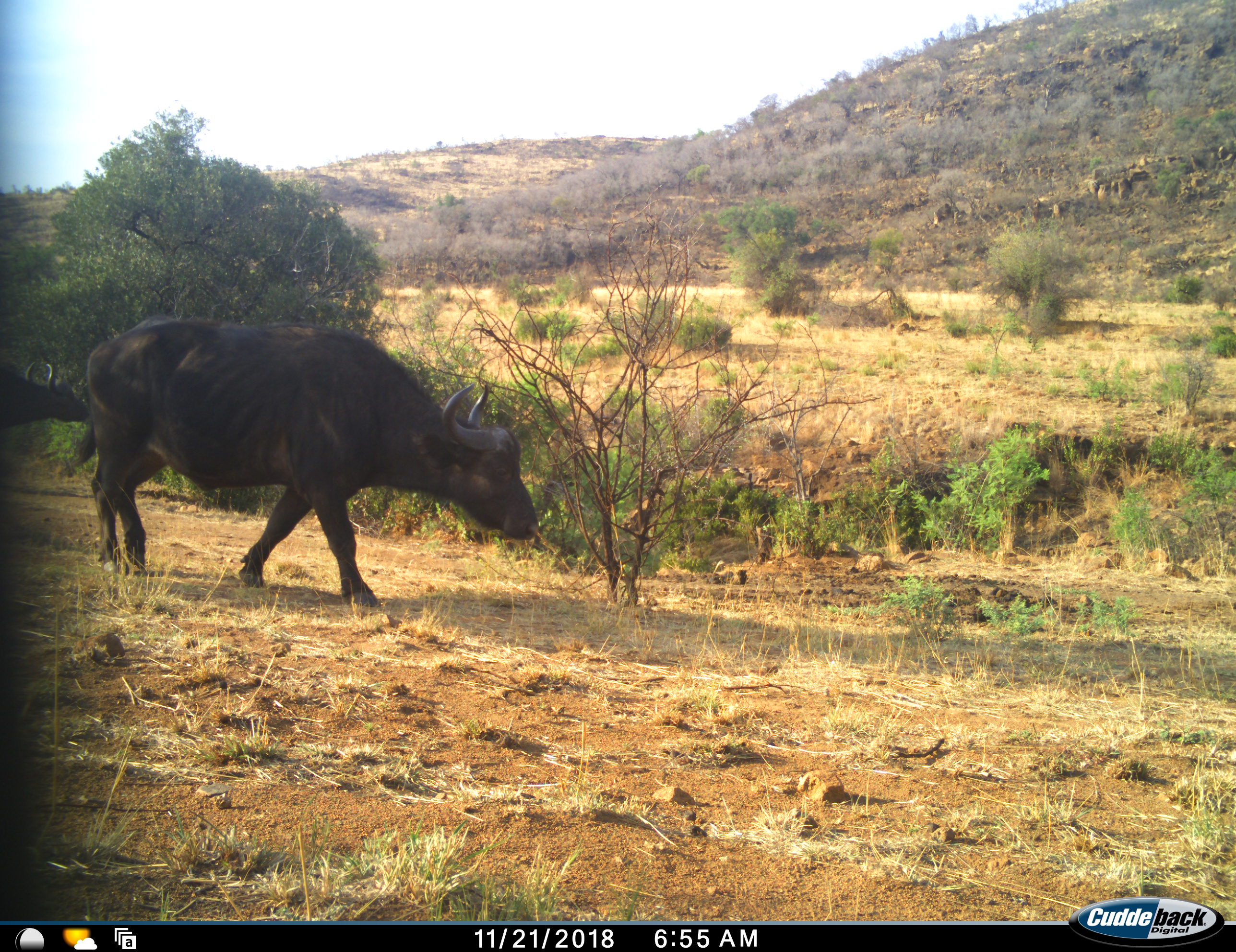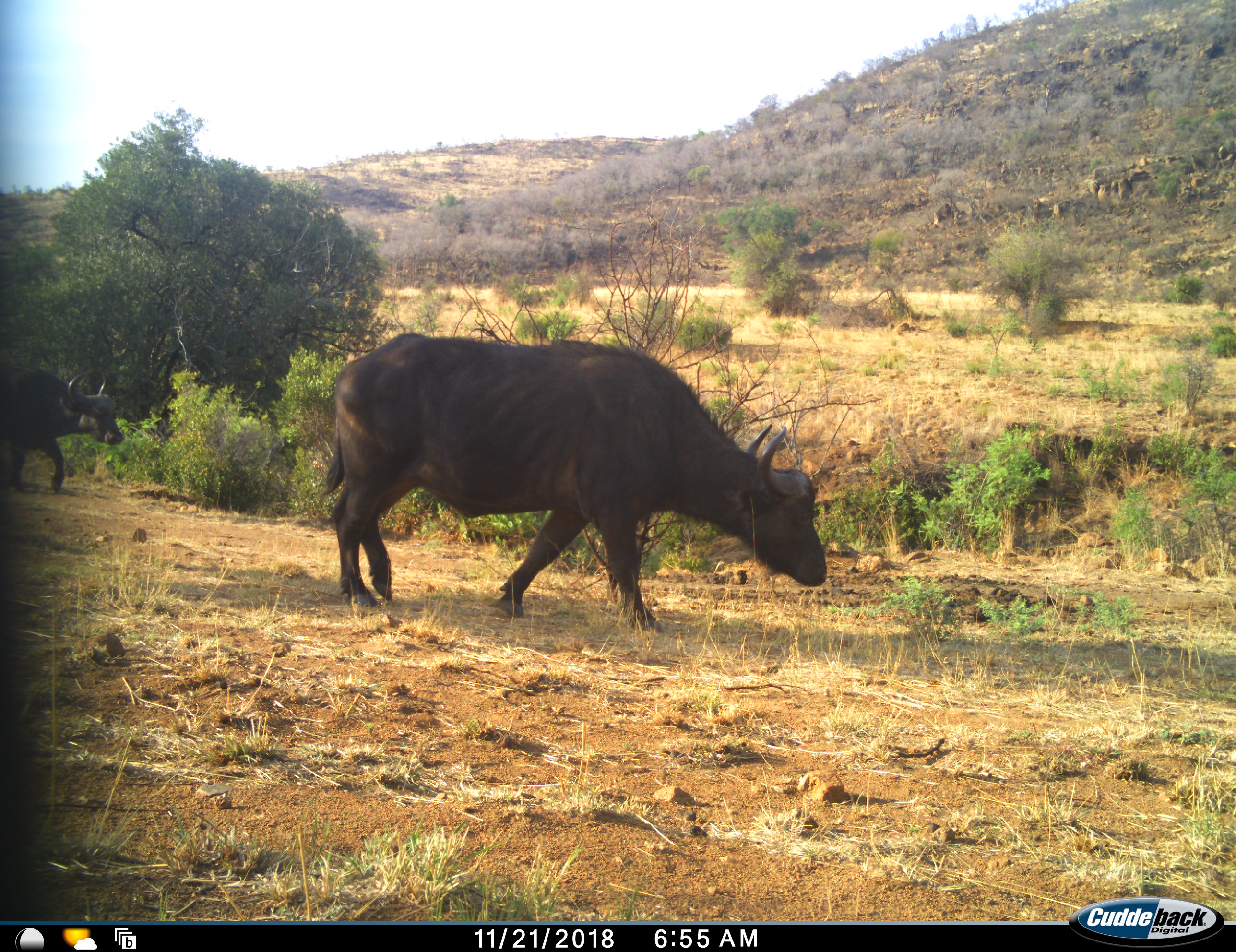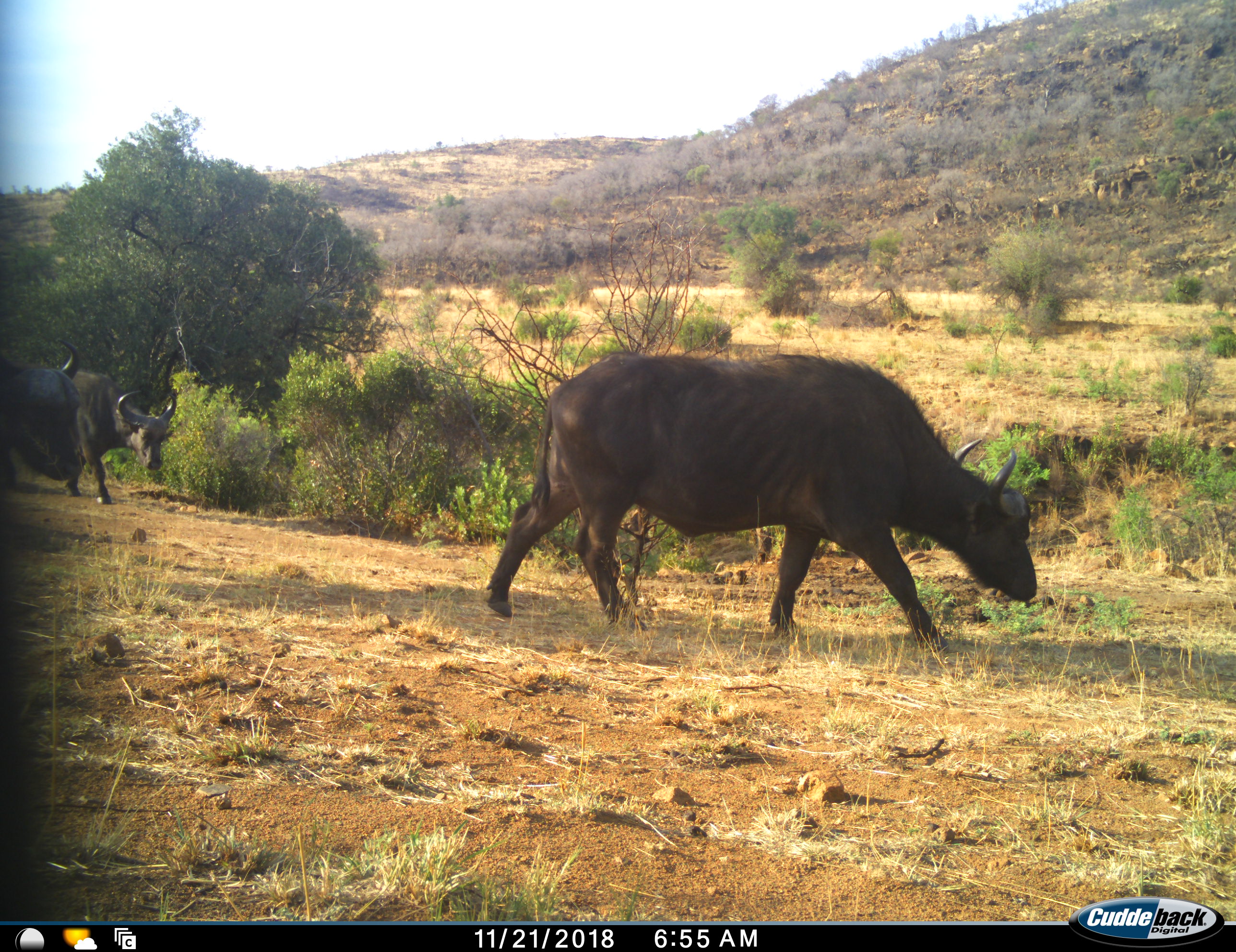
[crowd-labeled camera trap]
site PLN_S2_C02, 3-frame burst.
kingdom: Animalia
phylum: Chordata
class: Mammalia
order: Artiodactyla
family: Bovidae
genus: Syncerus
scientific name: Syncerus caffer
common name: african buffalo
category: buffalo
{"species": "buffalo (african buffalo) (Syncerus caffer)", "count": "3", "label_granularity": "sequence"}